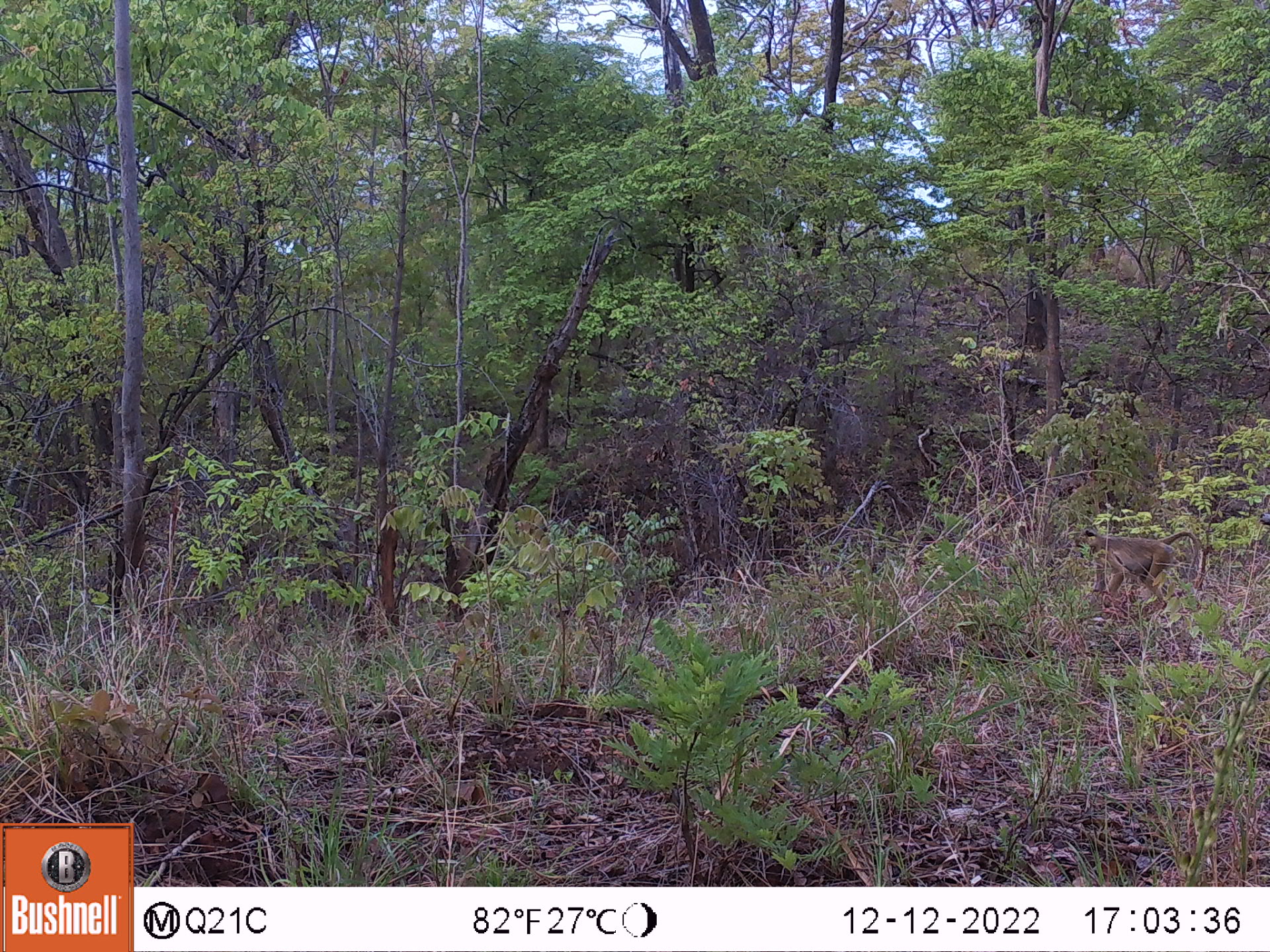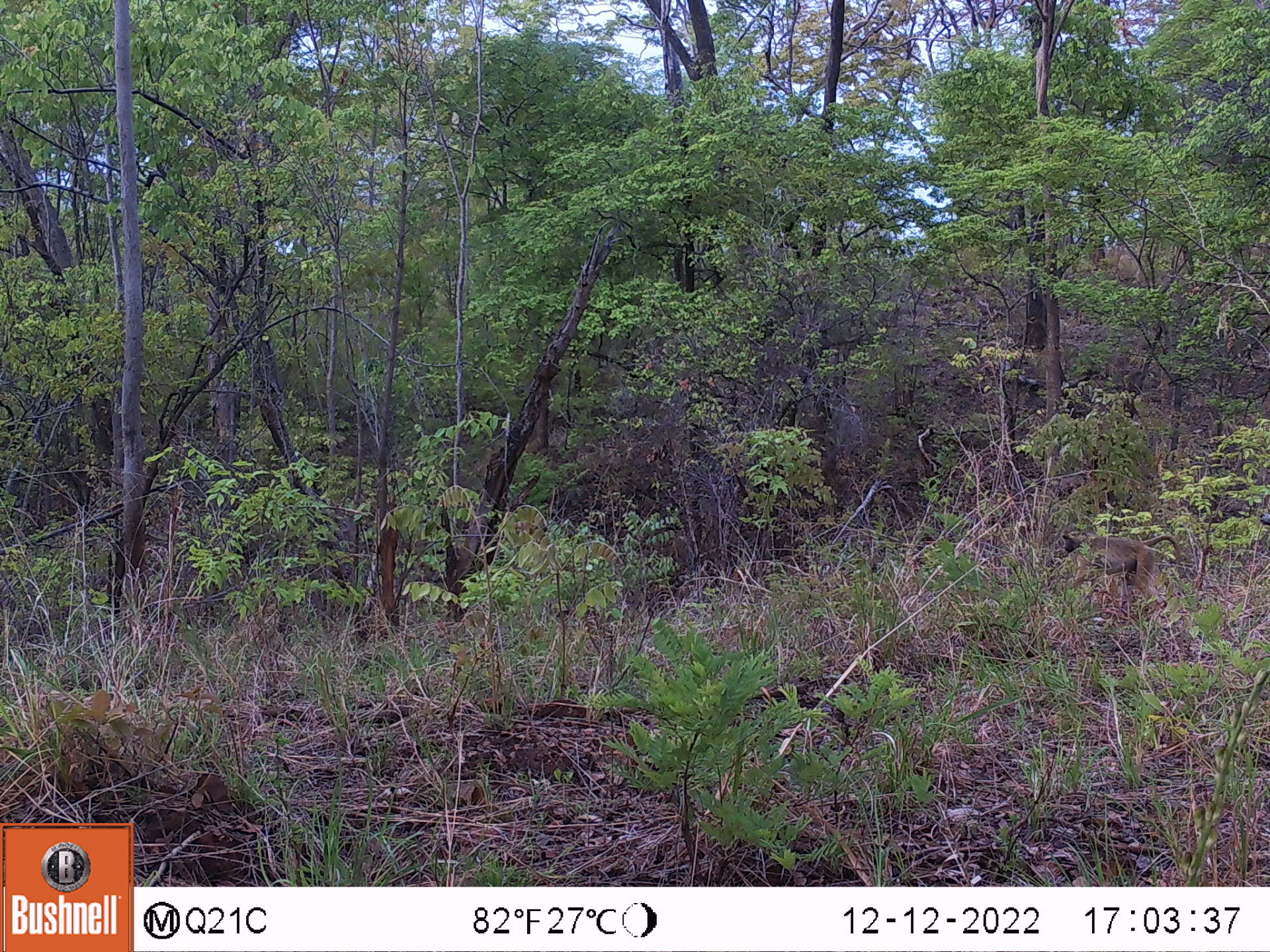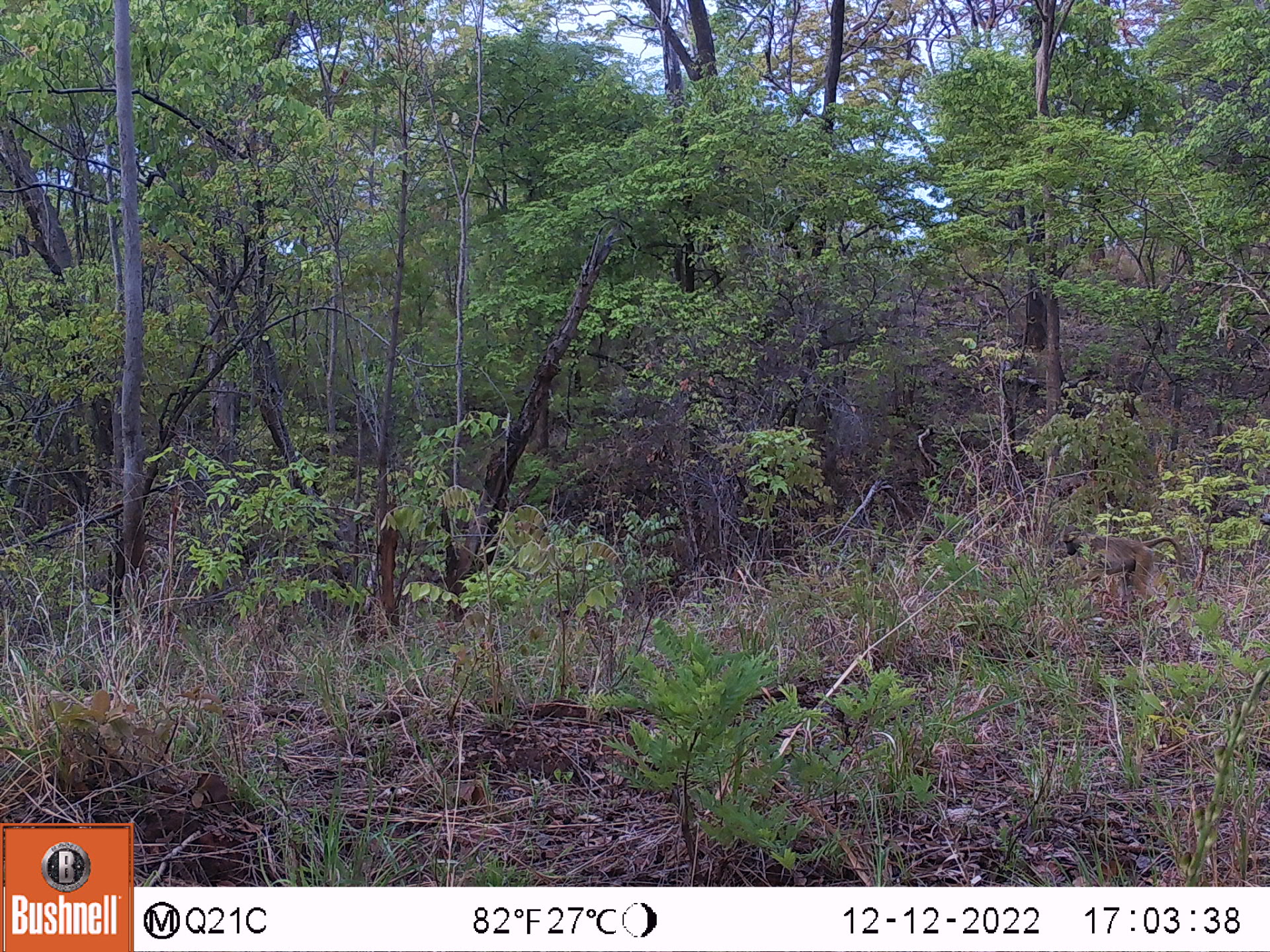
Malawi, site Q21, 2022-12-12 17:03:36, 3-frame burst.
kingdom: Animalia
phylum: Chordata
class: Mammalia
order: Primates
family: Cercopithecidae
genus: Papio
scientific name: Papio cynocephalus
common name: yellow baboon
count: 1